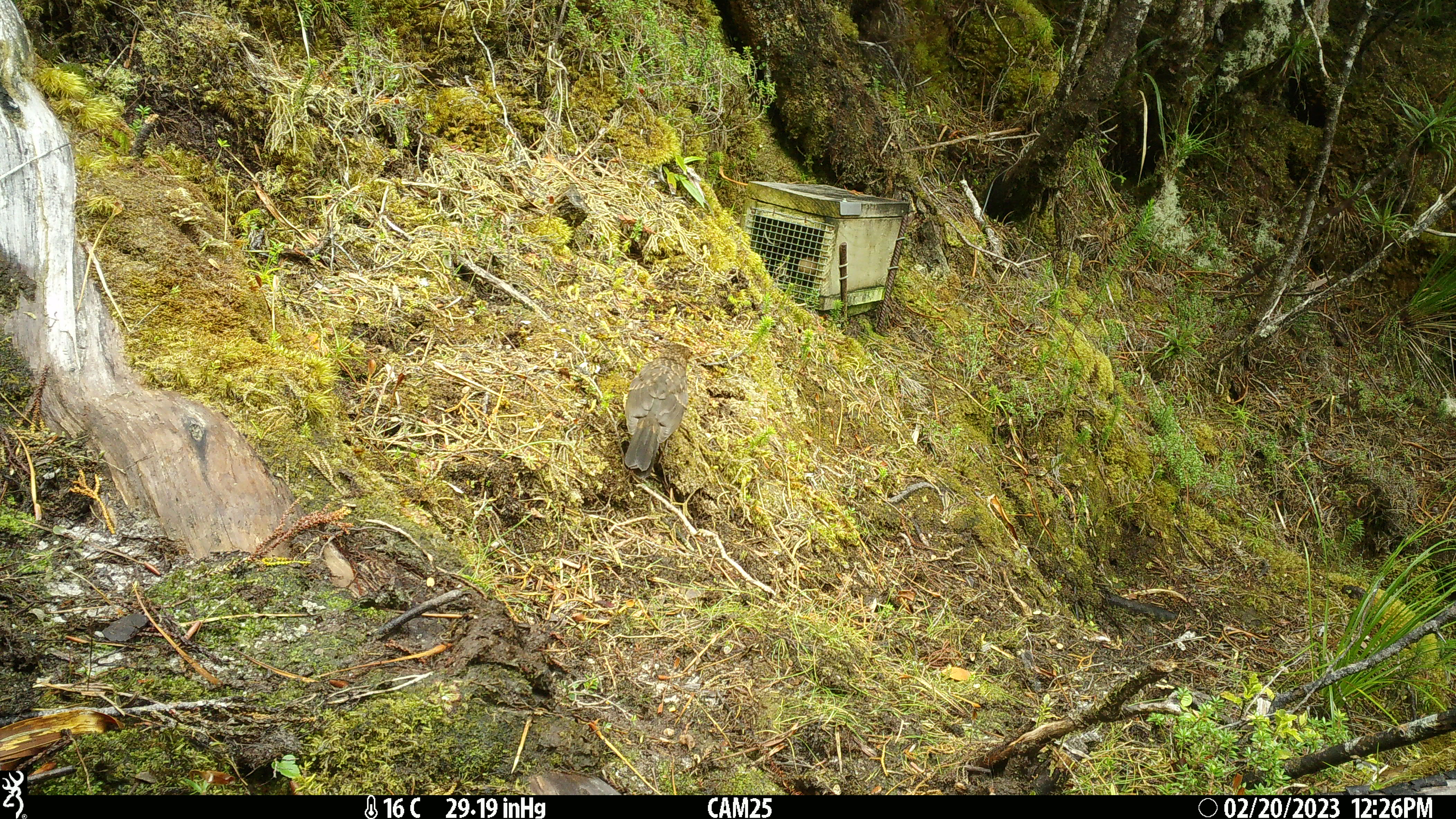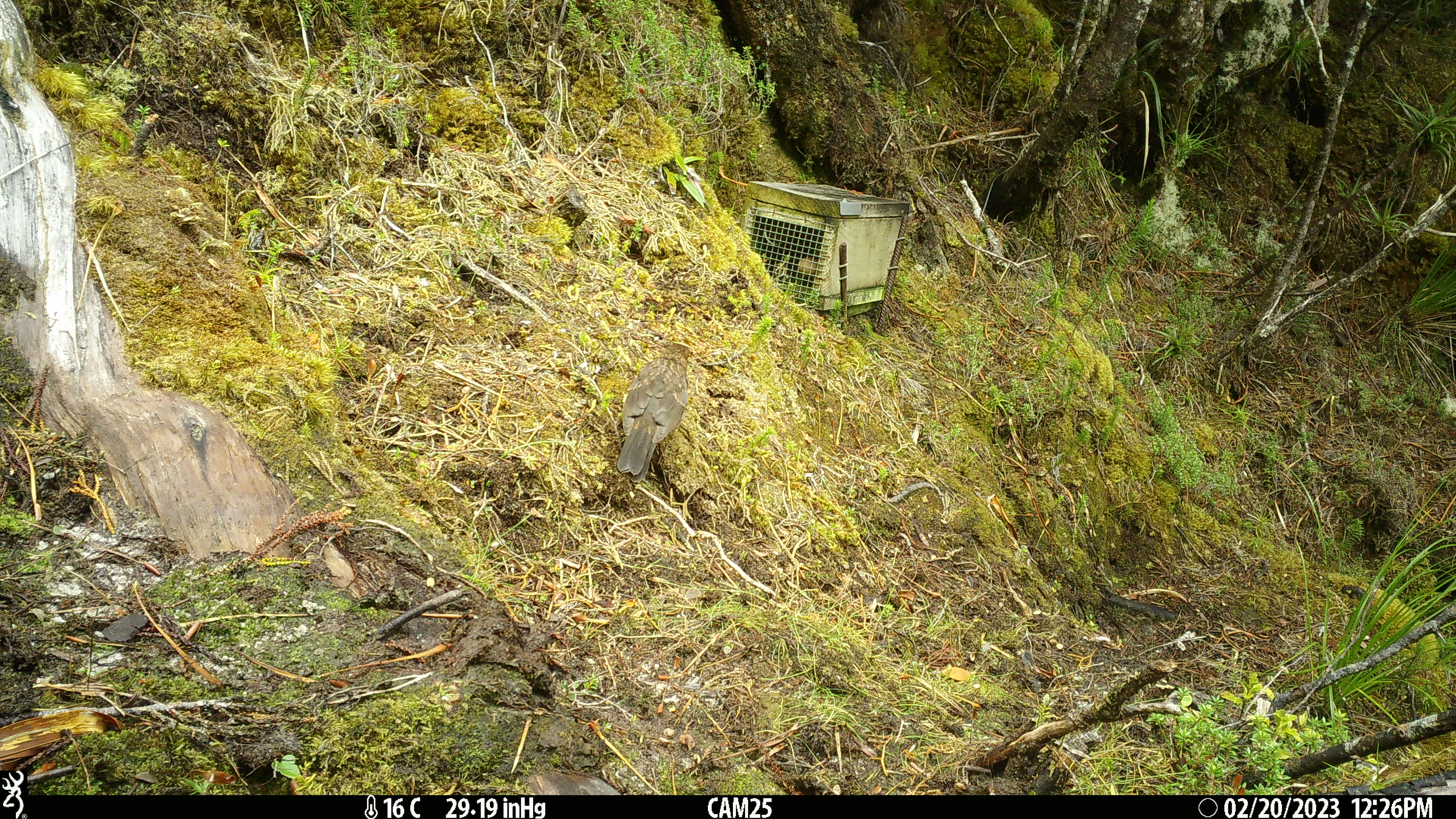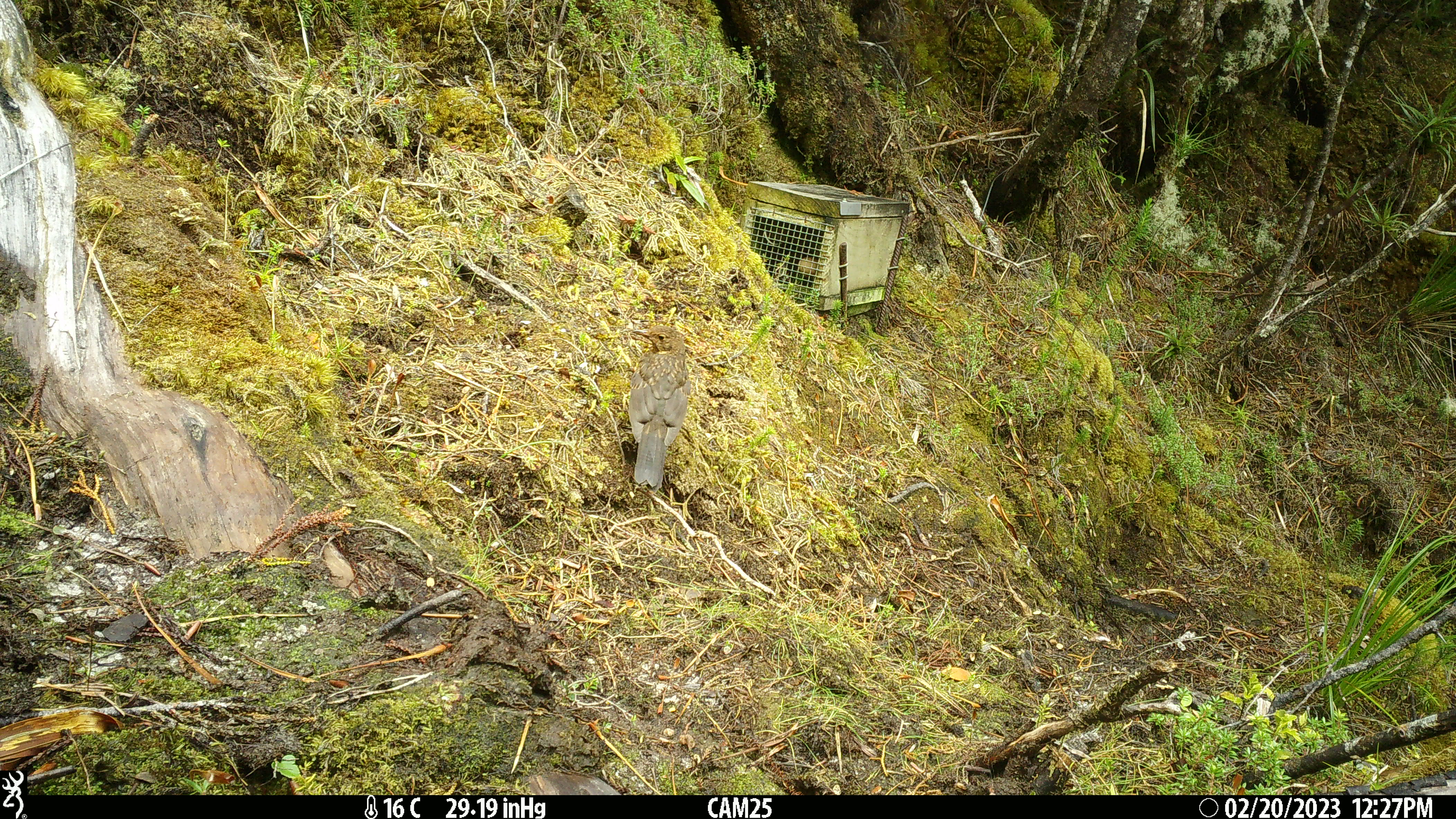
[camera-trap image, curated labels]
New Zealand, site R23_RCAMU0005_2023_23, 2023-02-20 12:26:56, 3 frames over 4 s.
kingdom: Animalia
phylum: Chordata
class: Aves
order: Passeriformes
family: Turdidae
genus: Turdus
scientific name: Turdus merula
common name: eurasian blackbird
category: blackbird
Blackbird (eurasian blackbird) (Turdus merula).